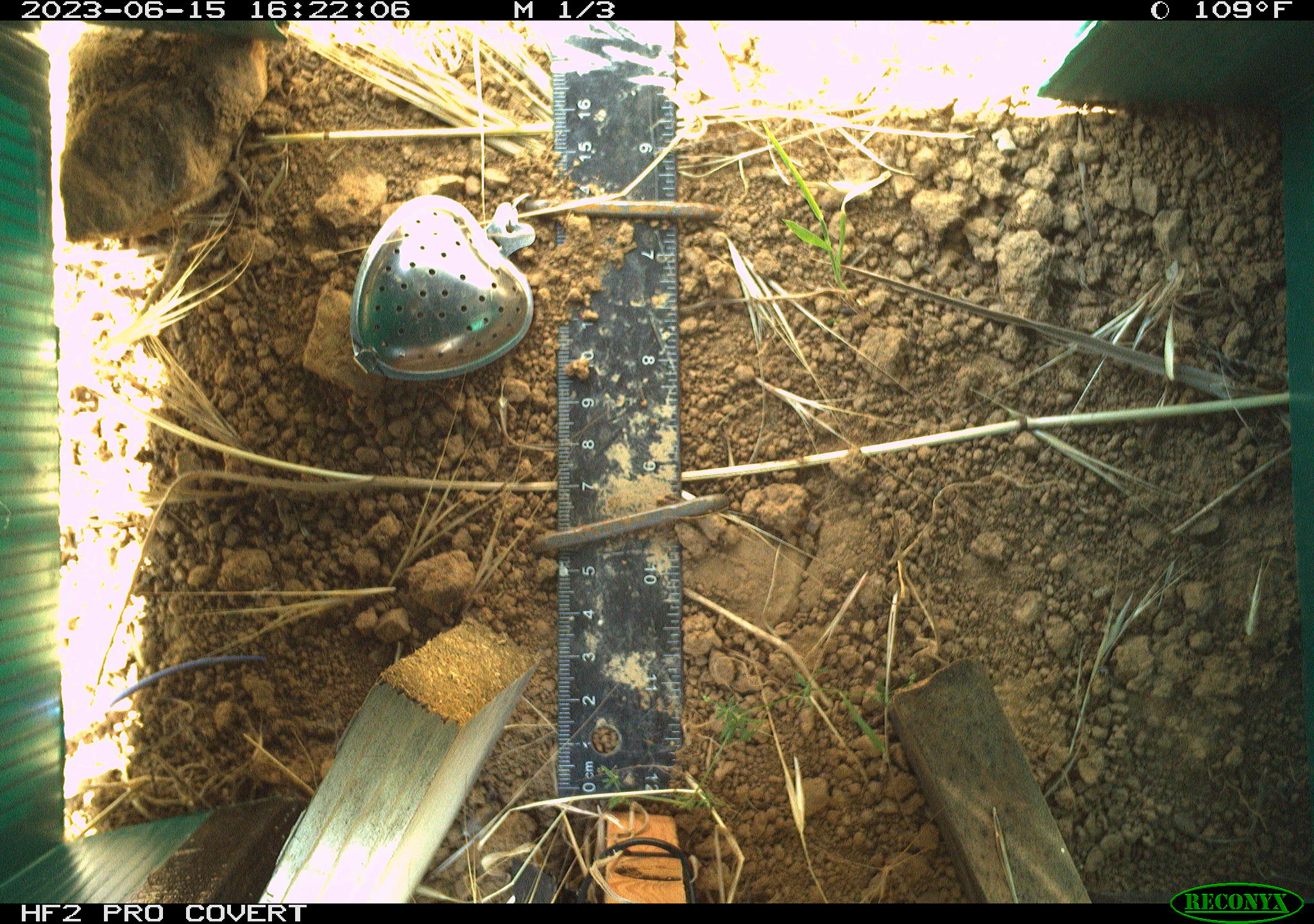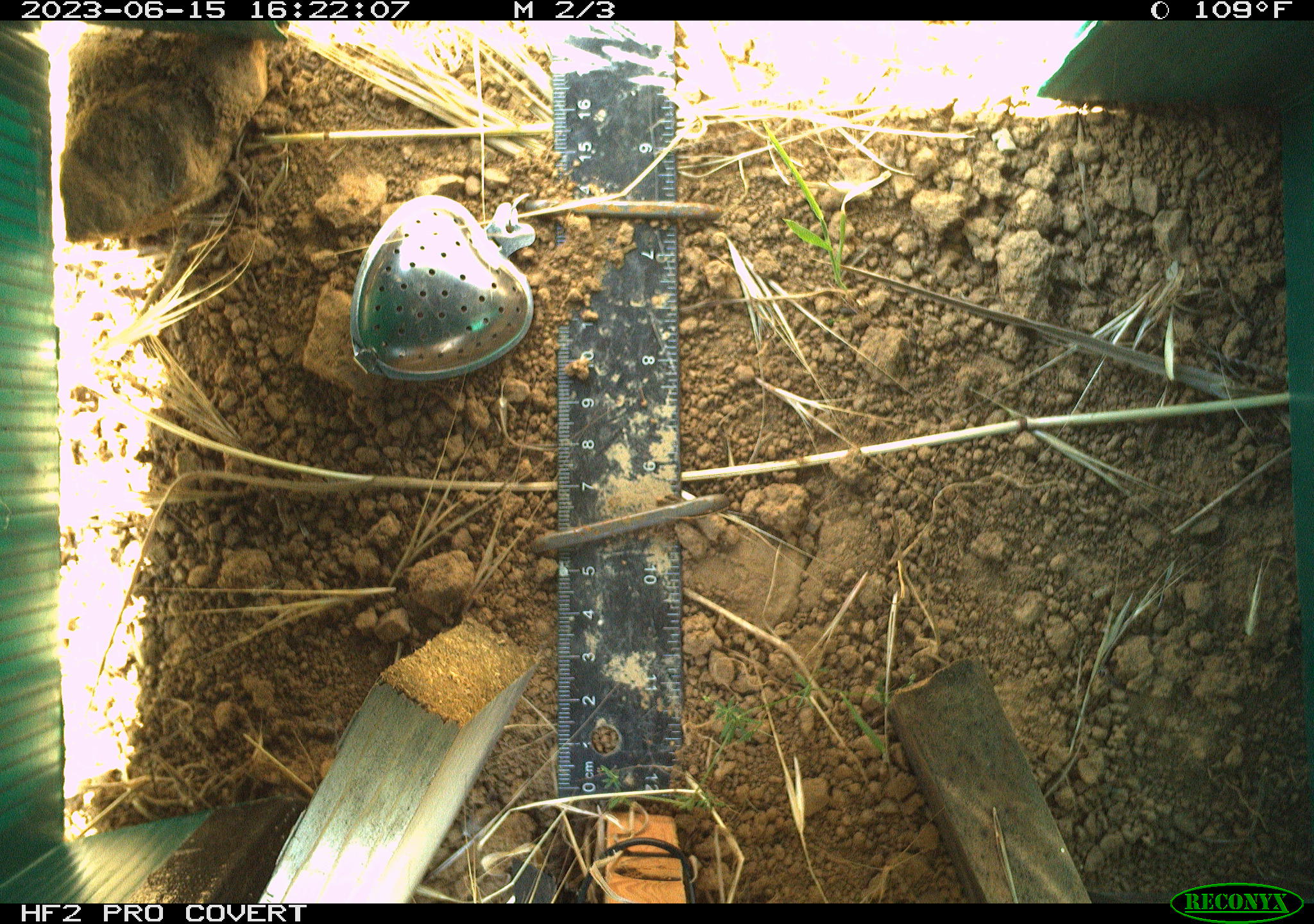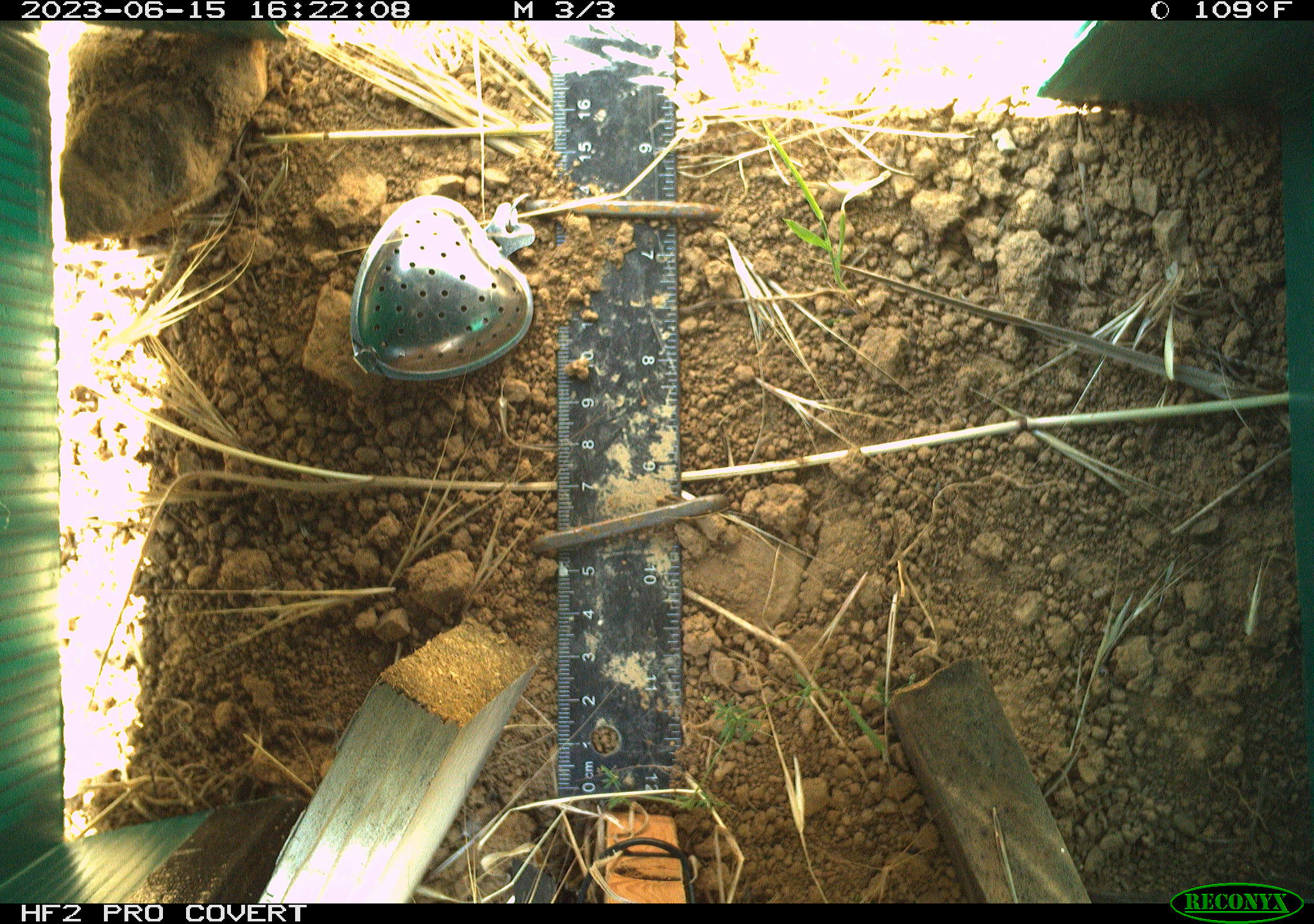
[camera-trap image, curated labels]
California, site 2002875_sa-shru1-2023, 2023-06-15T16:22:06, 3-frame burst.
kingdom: Animalia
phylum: Chordata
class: Reptilia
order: Squamata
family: Scincidae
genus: Plestiodon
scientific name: Plestiodon skiltonianus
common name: western skink